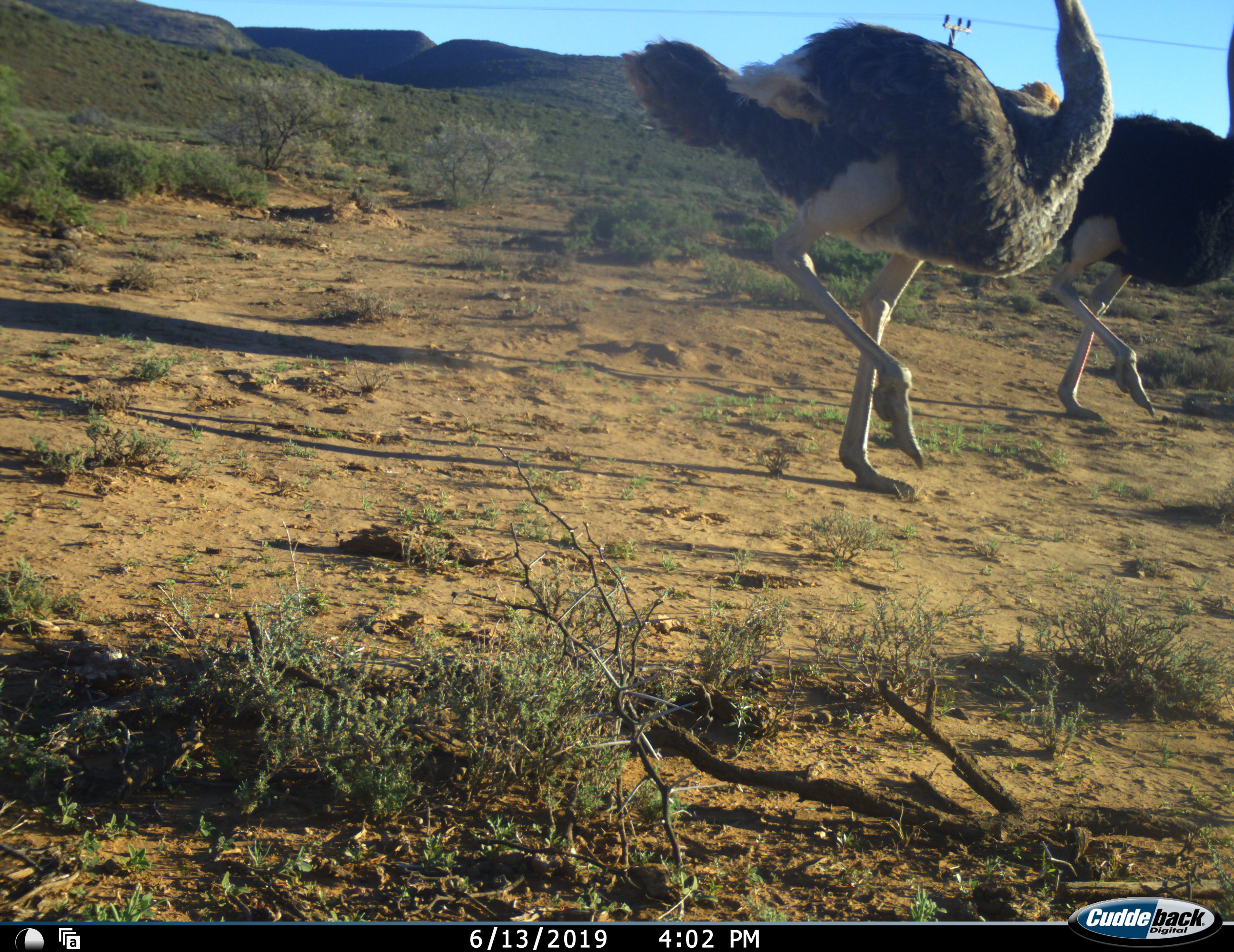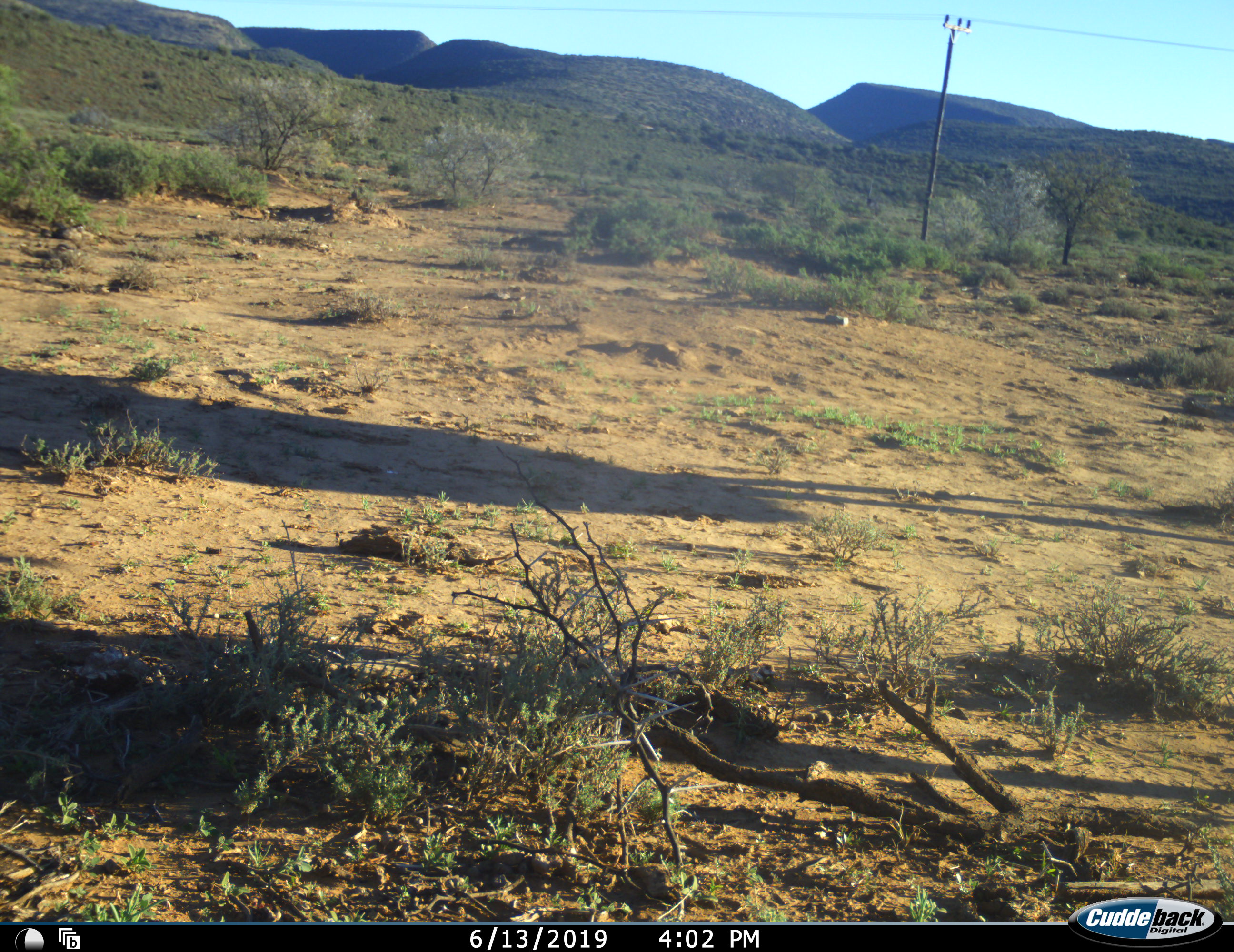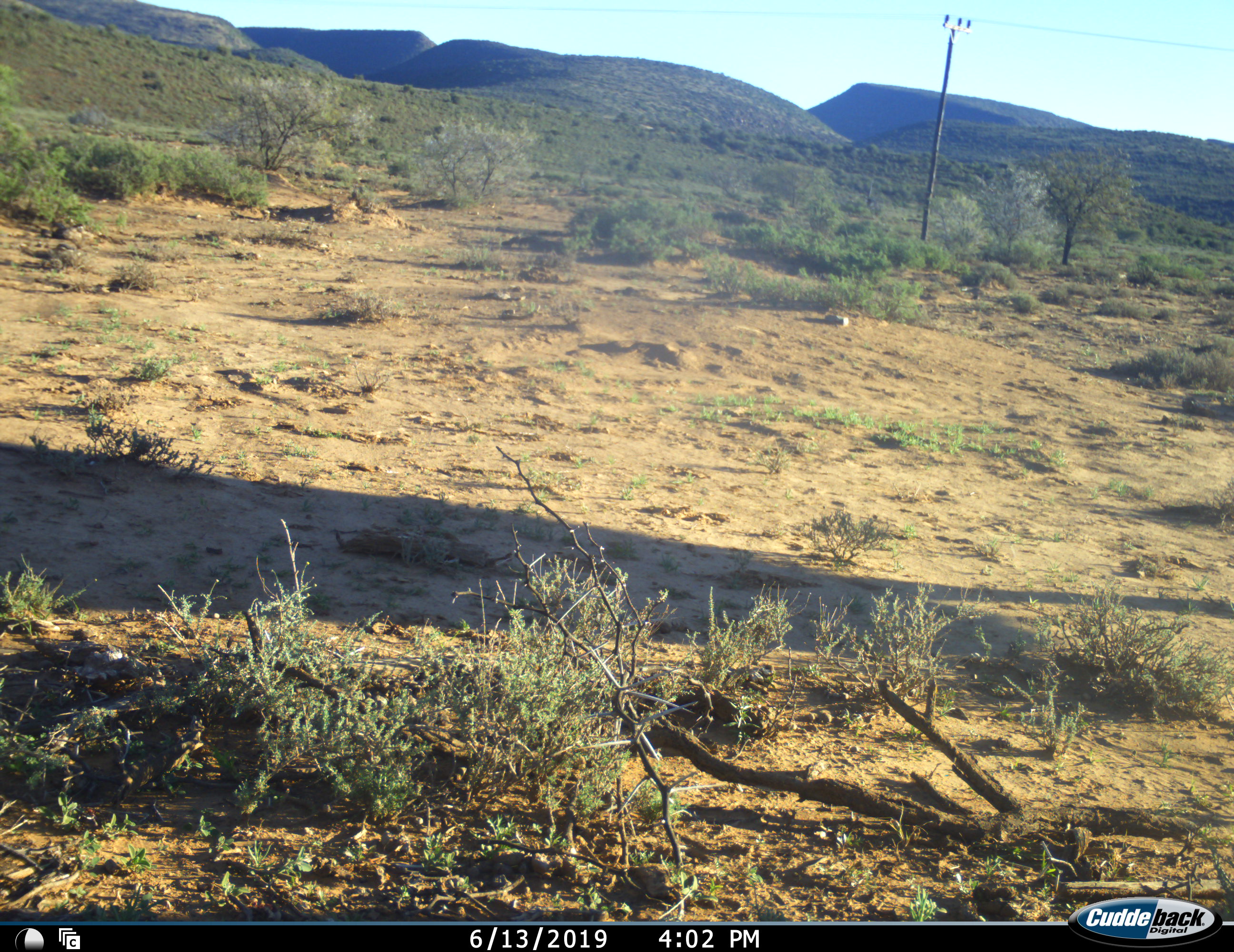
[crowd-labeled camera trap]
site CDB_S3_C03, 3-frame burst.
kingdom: Animalia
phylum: Chordata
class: Aves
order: Struthioniformes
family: Struthionidae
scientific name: Struthionidae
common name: ostrich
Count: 2.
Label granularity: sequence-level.